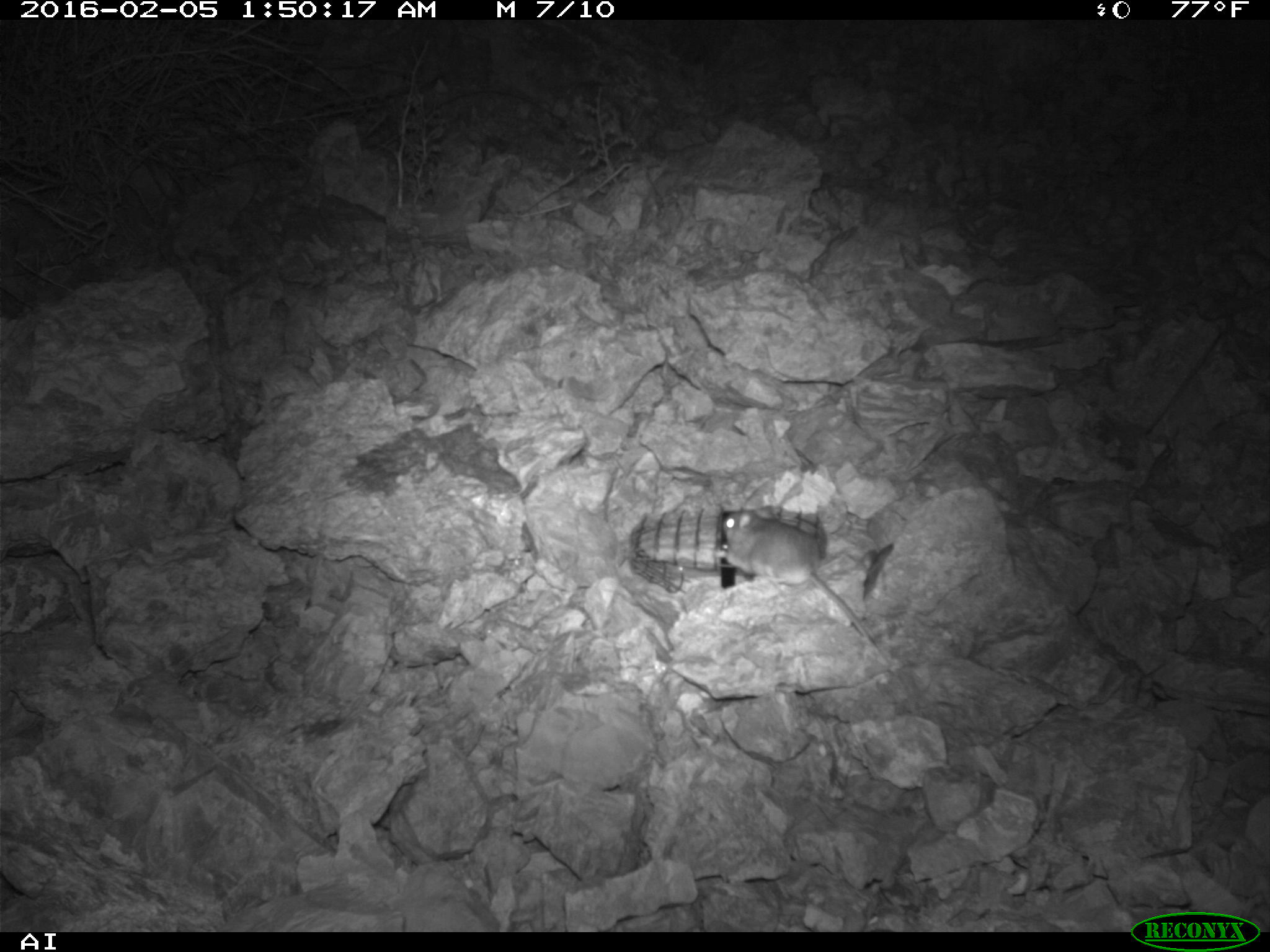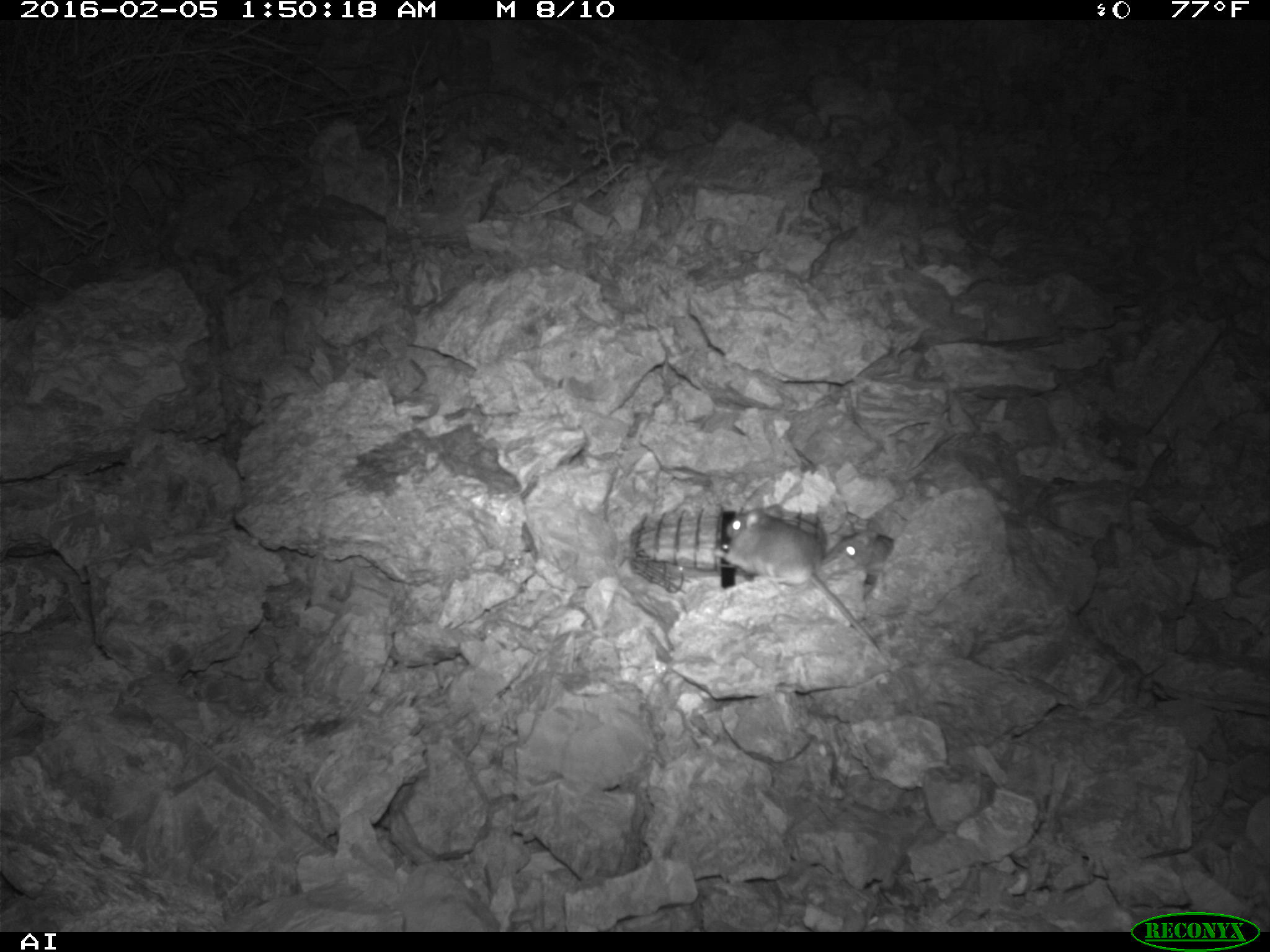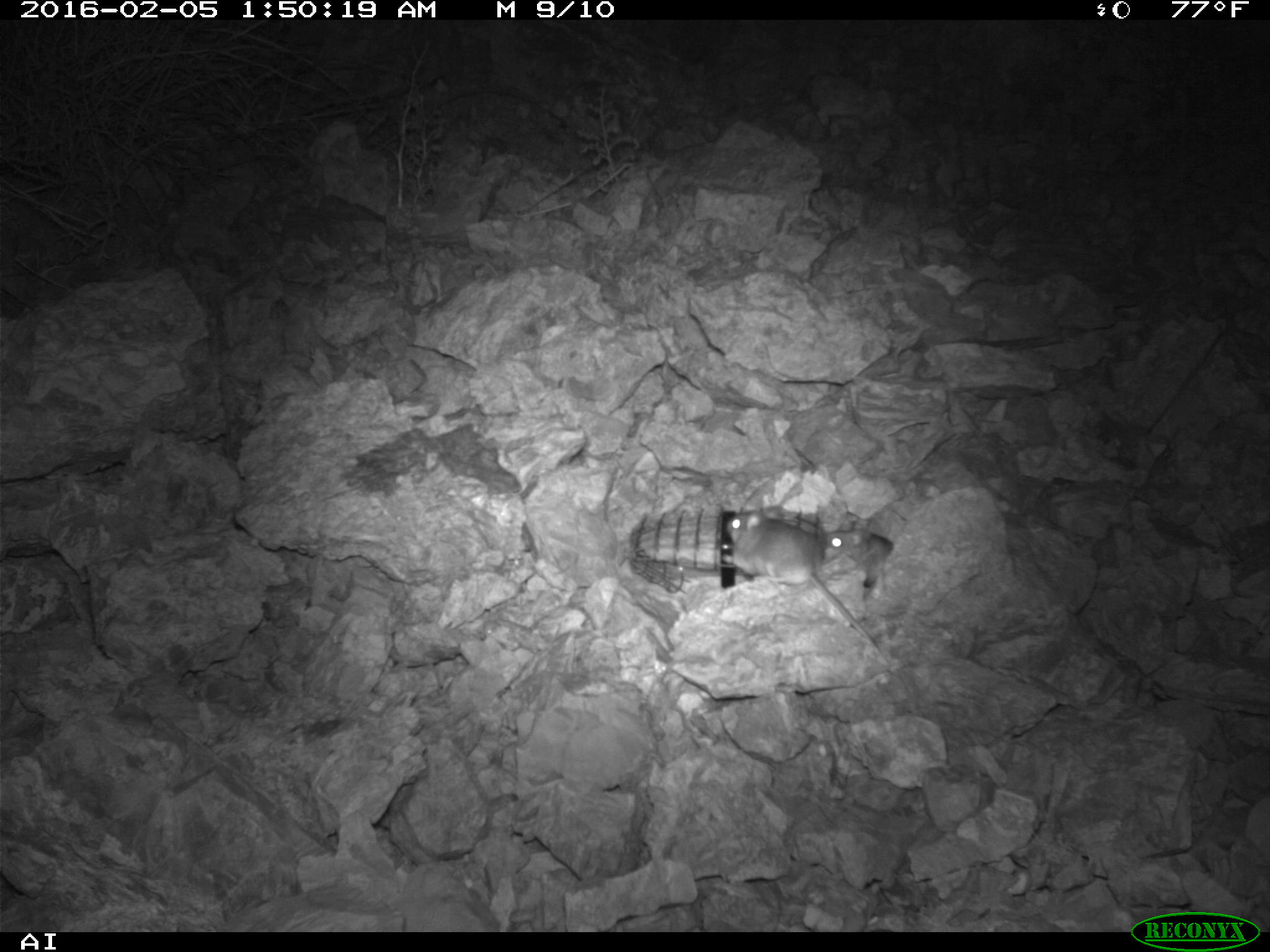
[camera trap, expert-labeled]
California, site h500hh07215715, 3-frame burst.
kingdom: Animalia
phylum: Chordata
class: Mammalia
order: Rodentia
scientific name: Rodentia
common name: rodent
Rodent (Rodentia).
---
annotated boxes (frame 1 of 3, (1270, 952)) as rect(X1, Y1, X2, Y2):
rodent: rect(716, 508, 891, 672)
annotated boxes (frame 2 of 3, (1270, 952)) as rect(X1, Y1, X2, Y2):
rodent: rect(713, 505, 882, 655); rect(821, 522, 899, 580)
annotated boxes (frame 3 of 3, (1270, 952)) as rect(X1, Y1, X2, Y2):
rodent: rect(724, 506, 879, 650); rect(824, 527, 892, 586)